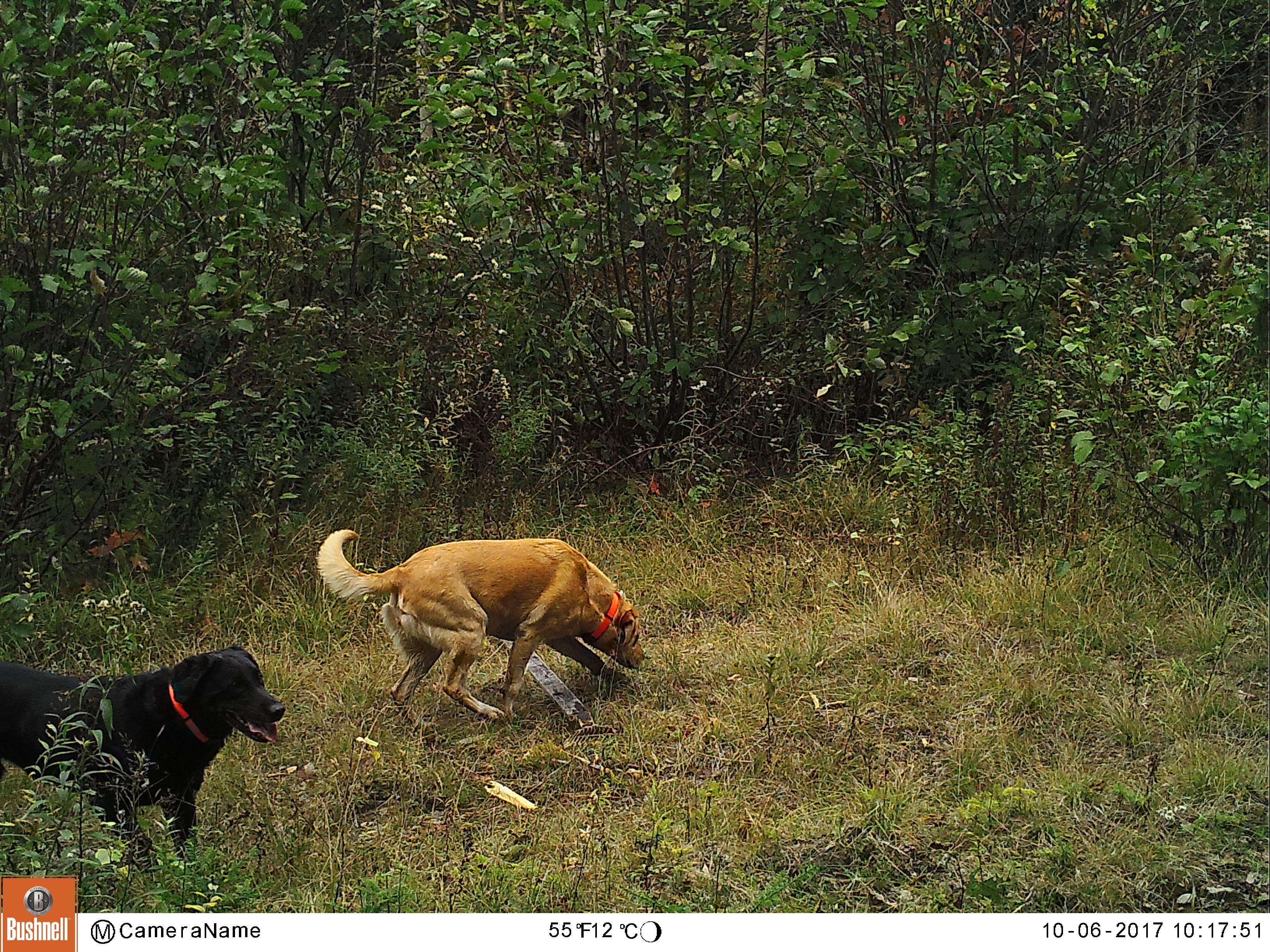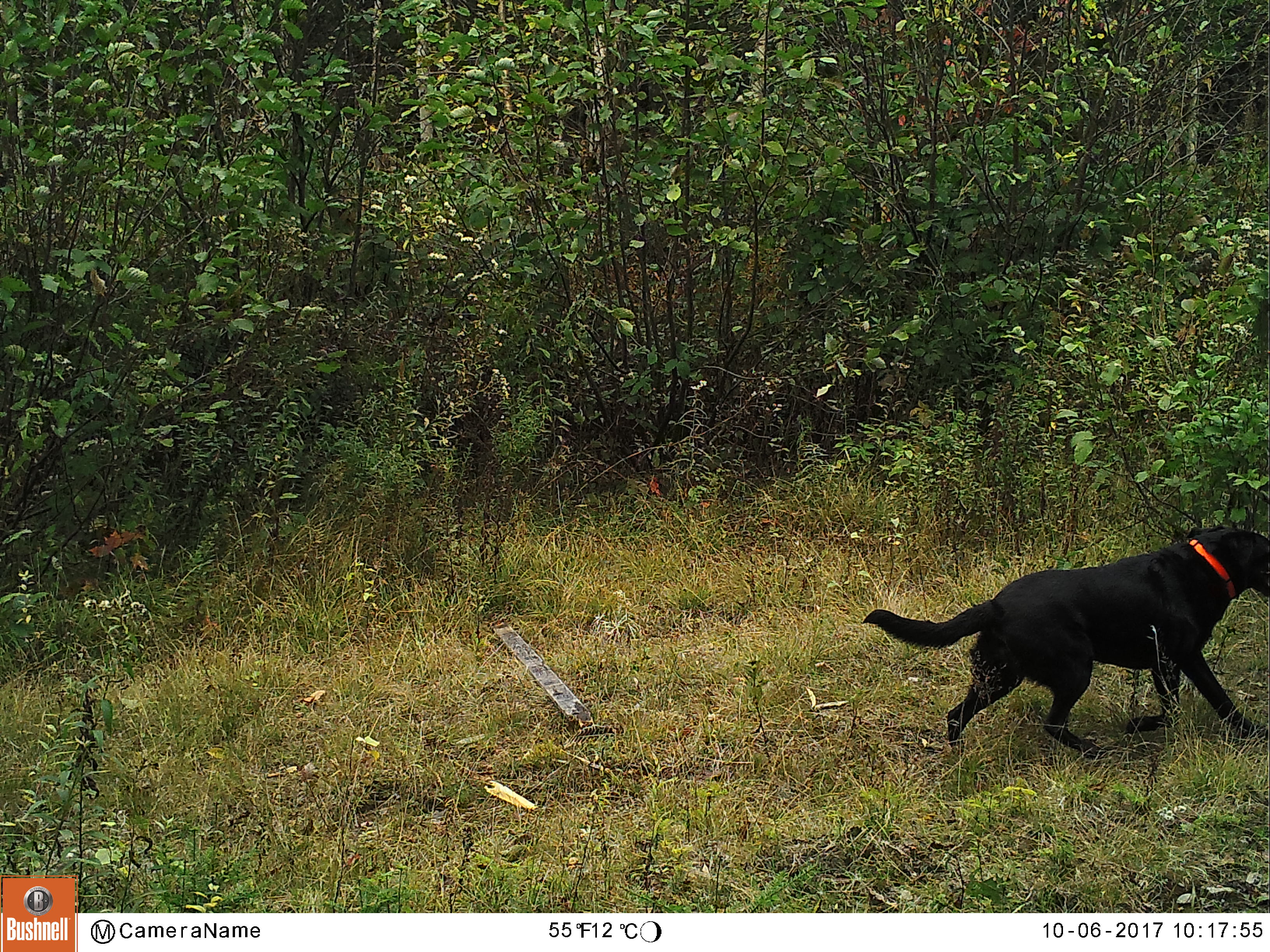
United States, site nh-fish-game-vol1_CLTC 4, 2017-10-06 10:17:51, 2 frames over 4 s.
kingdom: Animalia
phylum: Chordata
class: Mammalia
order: Carnivora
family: Canidae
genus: Canis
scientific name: Canis familiaris familiaris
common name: domestic dog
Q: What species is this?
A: Domestic dog (Canis familiaris familiaris).